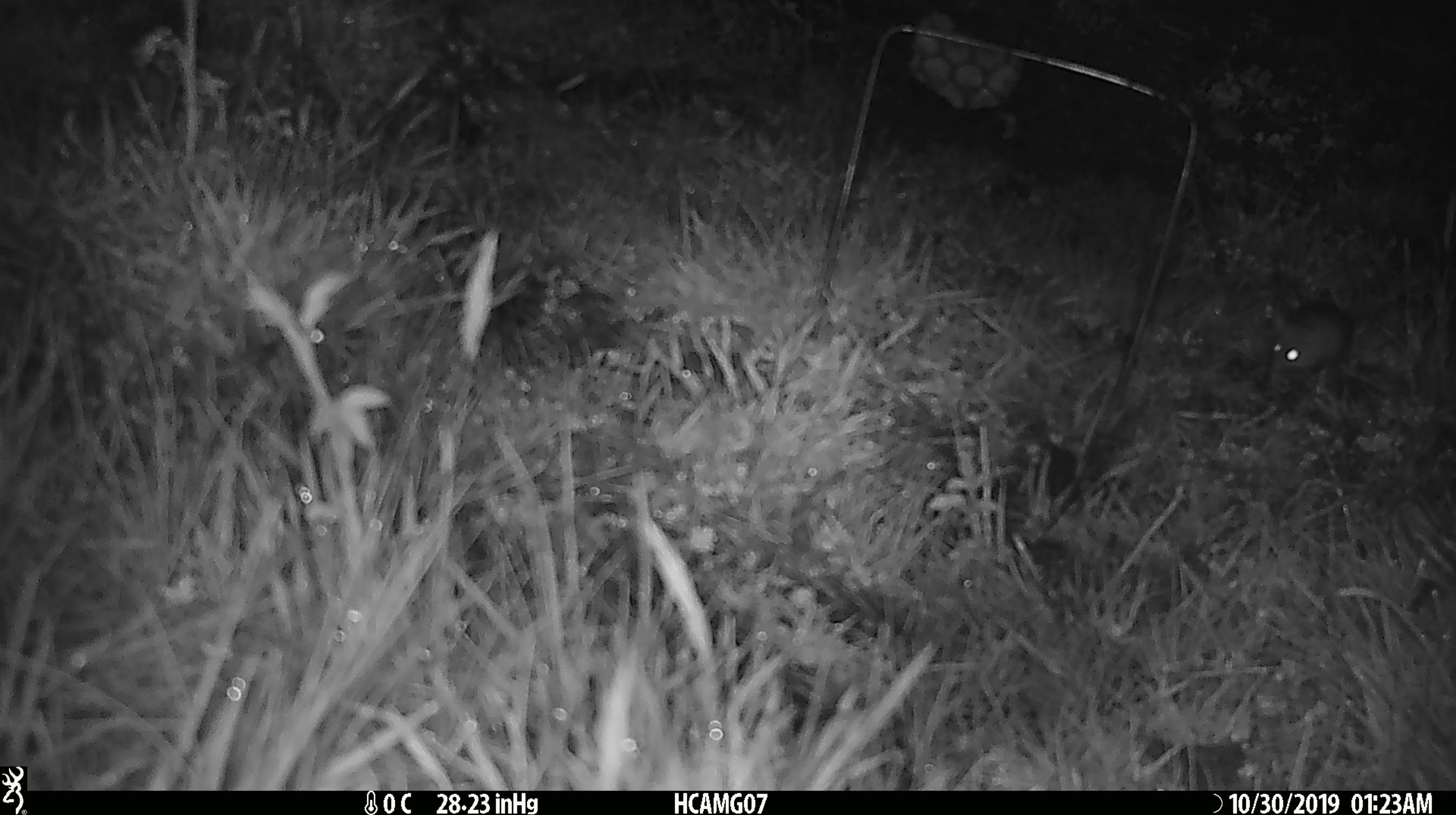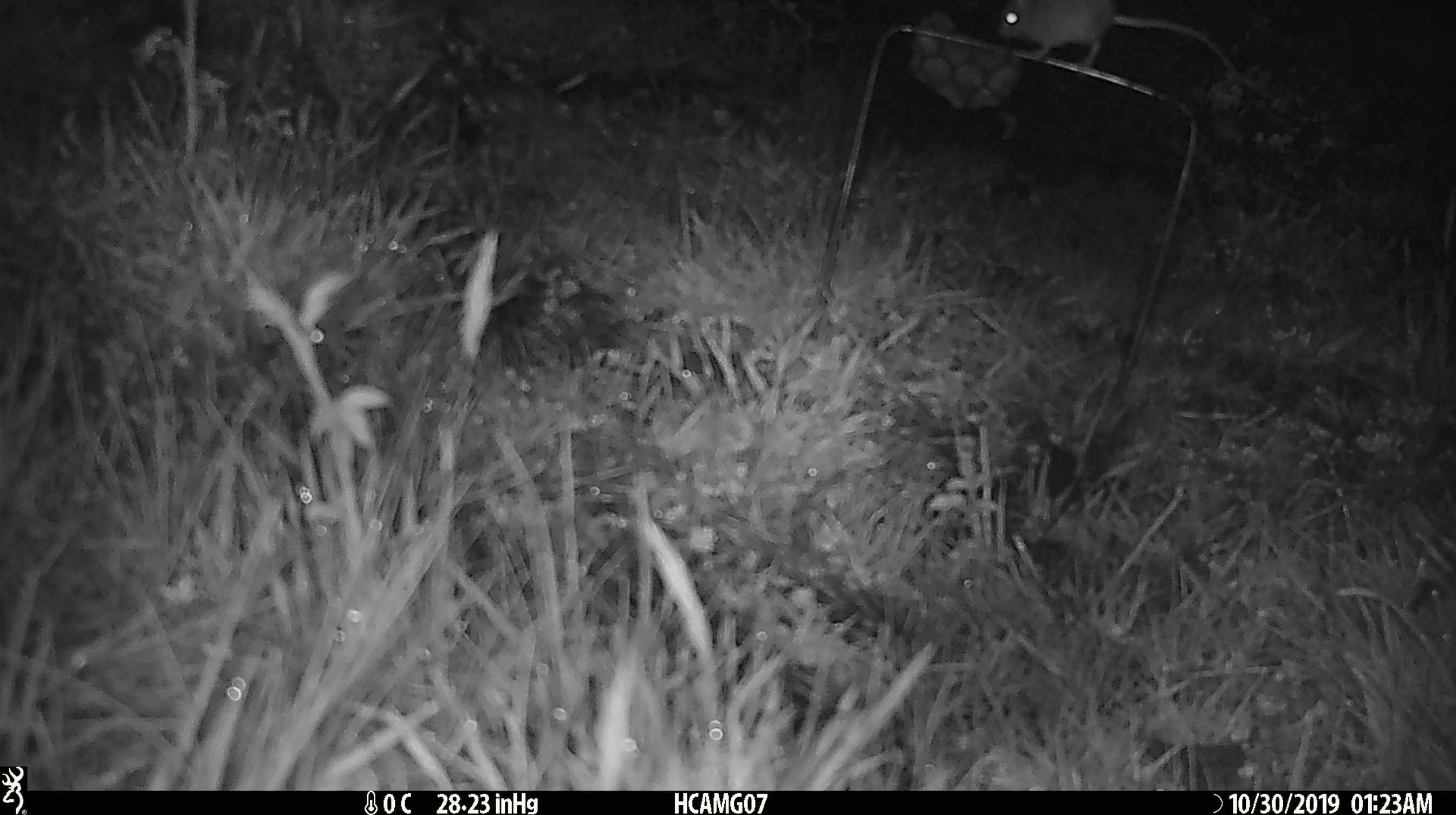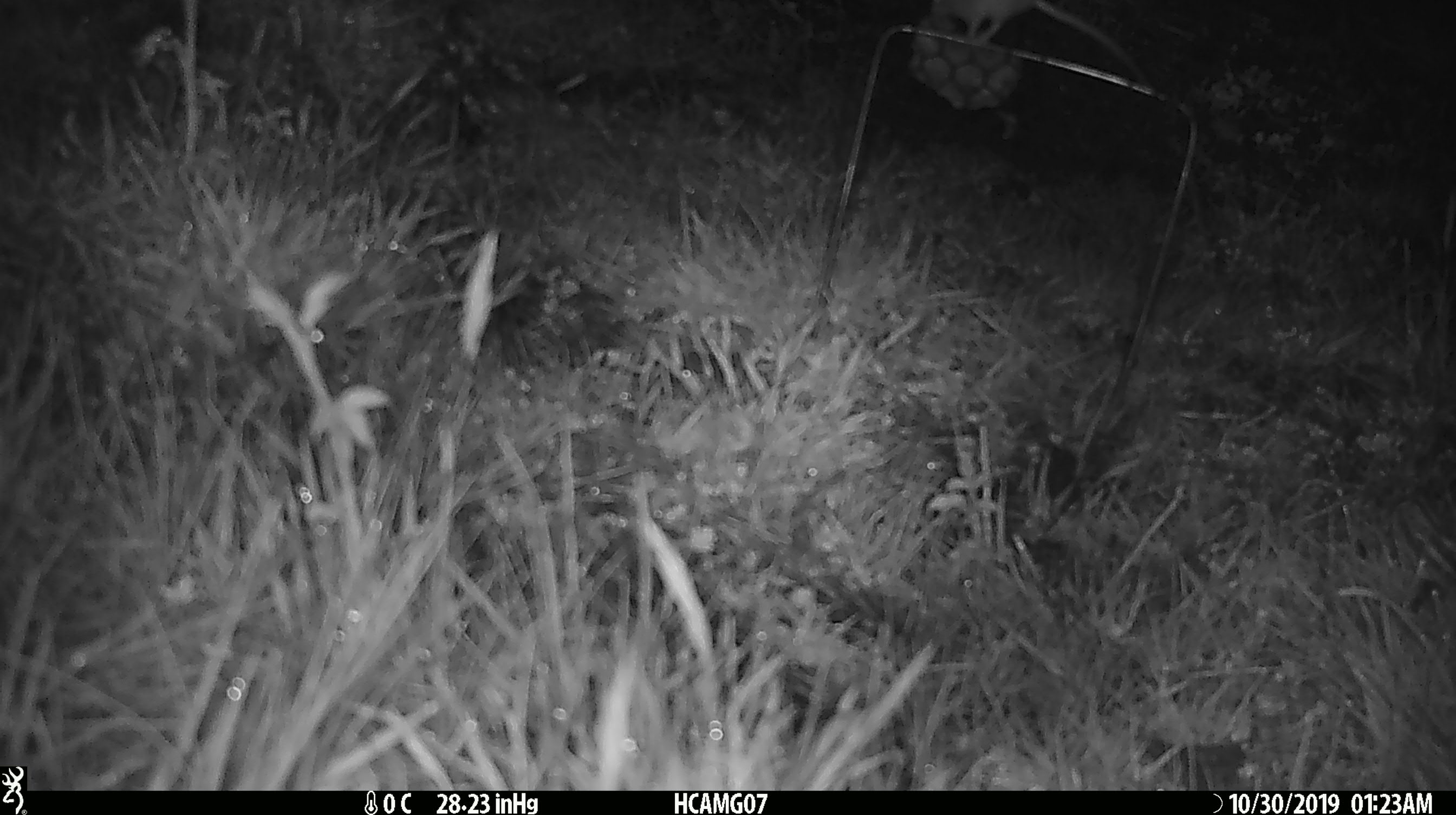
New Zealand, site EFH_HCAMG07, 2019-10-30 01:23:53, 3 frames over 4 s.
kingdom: Animalia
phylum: Chordata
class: Mammalia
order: Rodentia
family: Muridae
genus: Mus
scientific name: Mus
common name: mouse